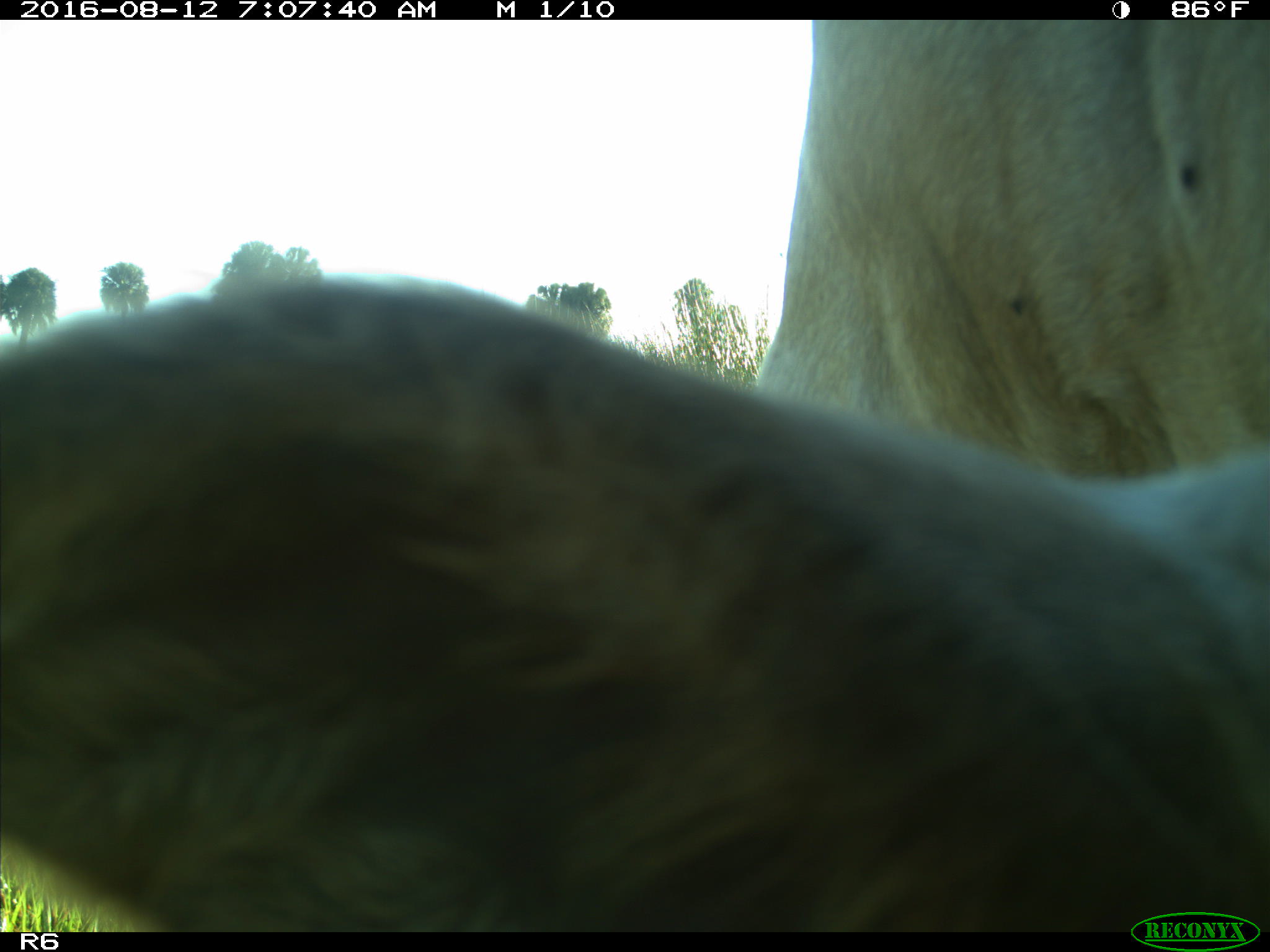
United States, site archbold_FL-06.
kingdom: Animalia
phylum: Chordata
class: Mammalia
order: Artiodactyla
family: Bovidae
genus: Bos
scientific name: Bos taurus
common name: domestic cow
Bos taurus (domestic cow).